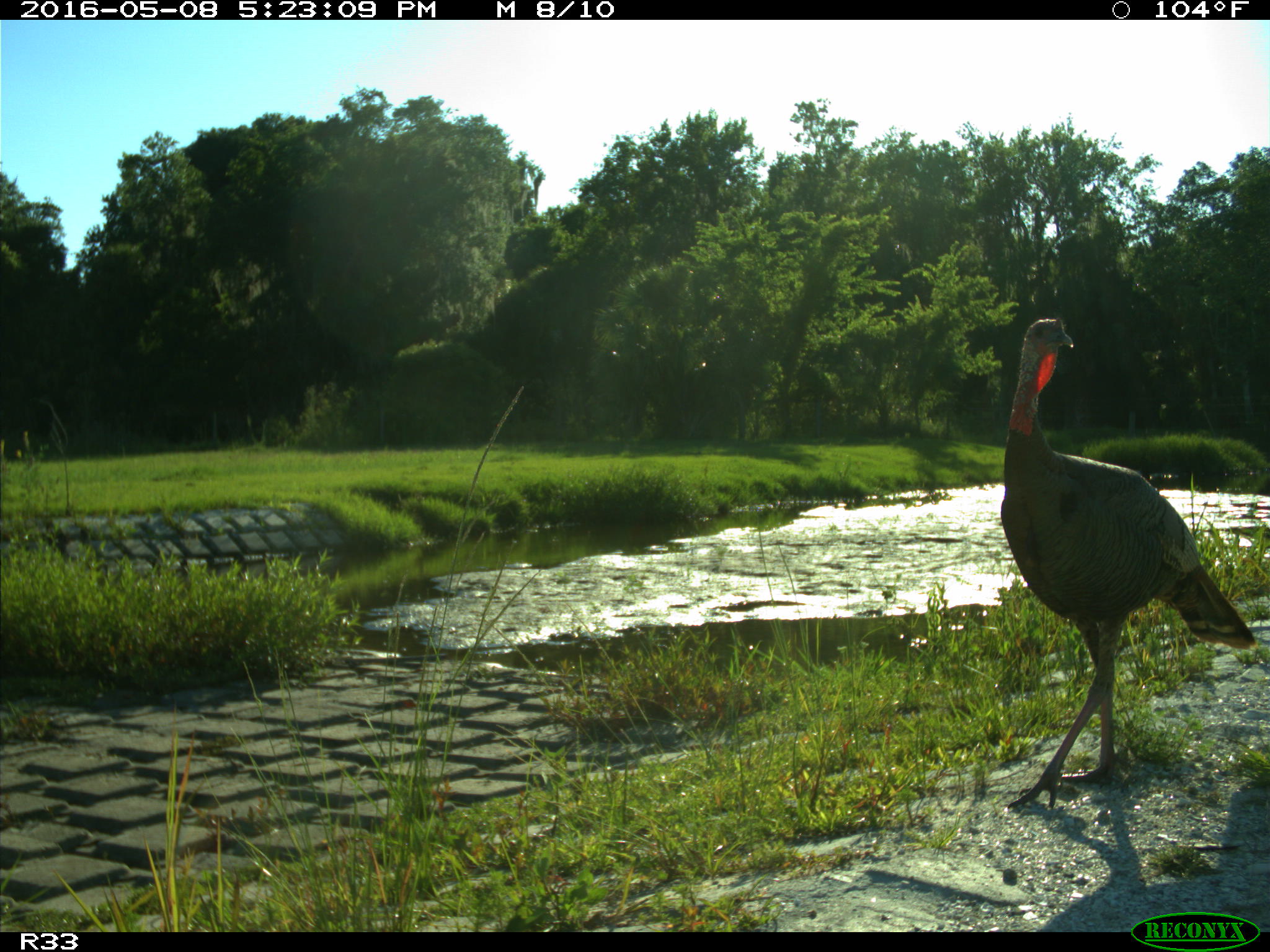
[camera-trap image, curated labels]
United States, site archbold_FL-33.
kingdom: Animalia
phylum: Chordata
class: Aves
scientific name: Aves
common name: birds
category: unidentified bird